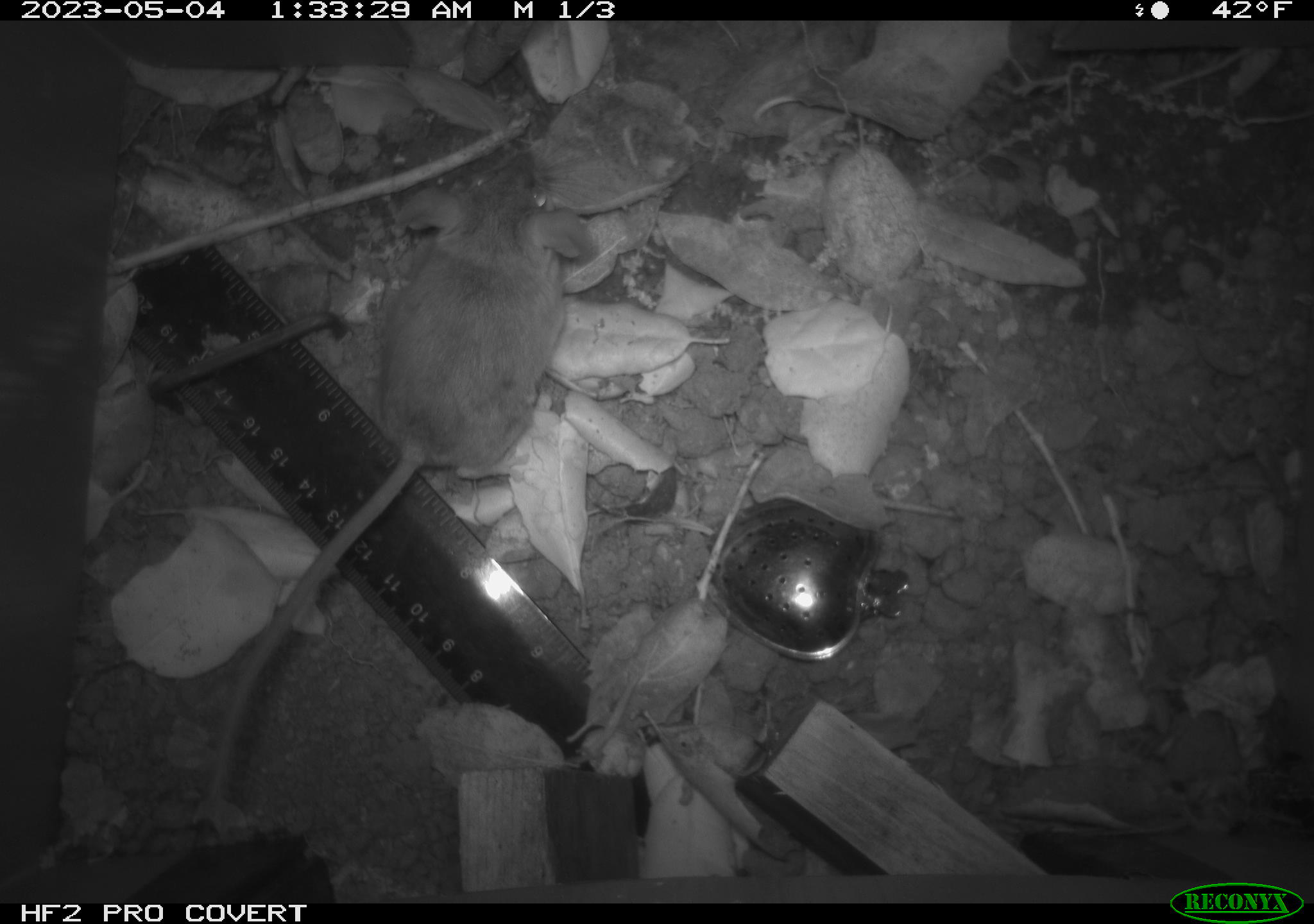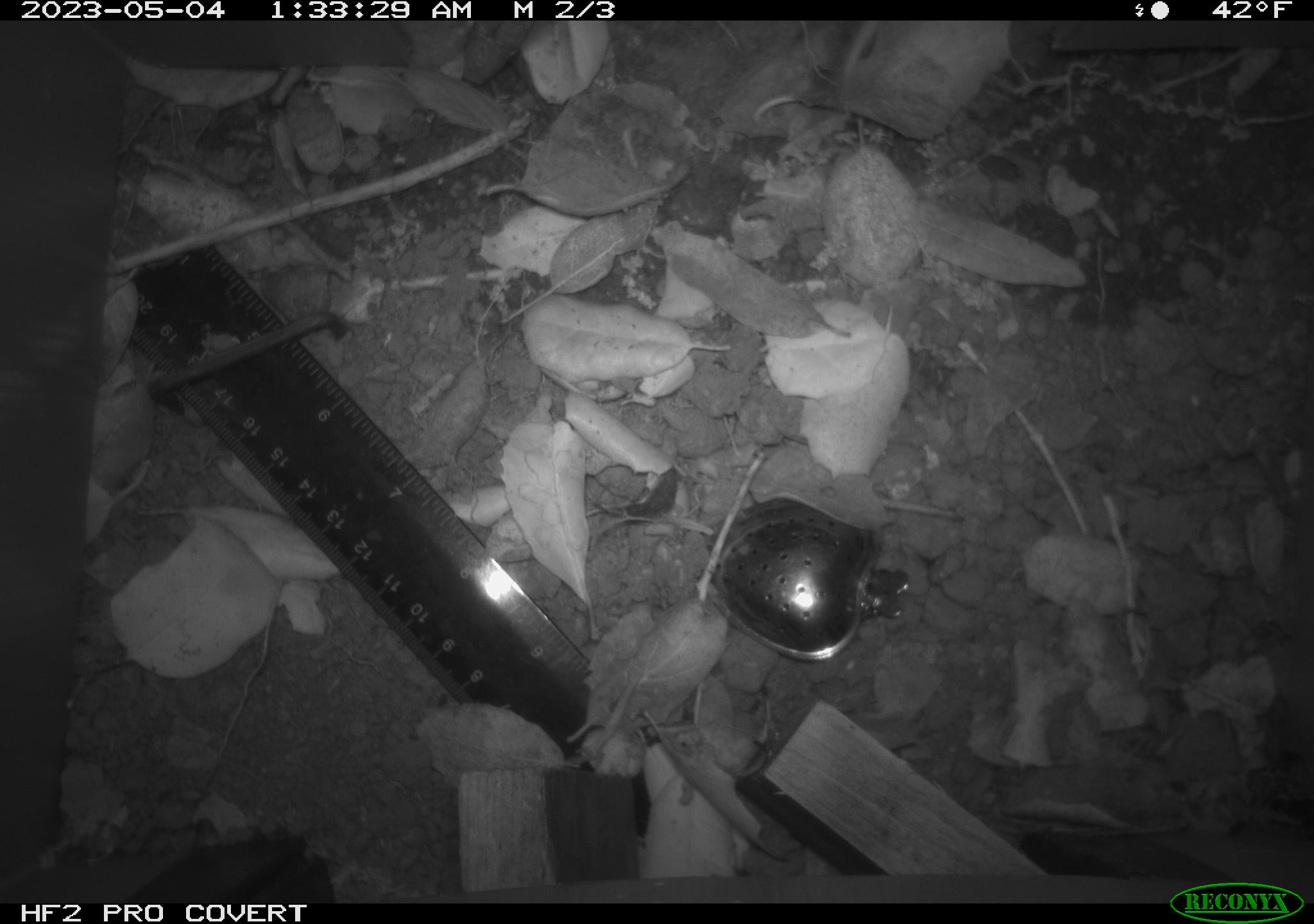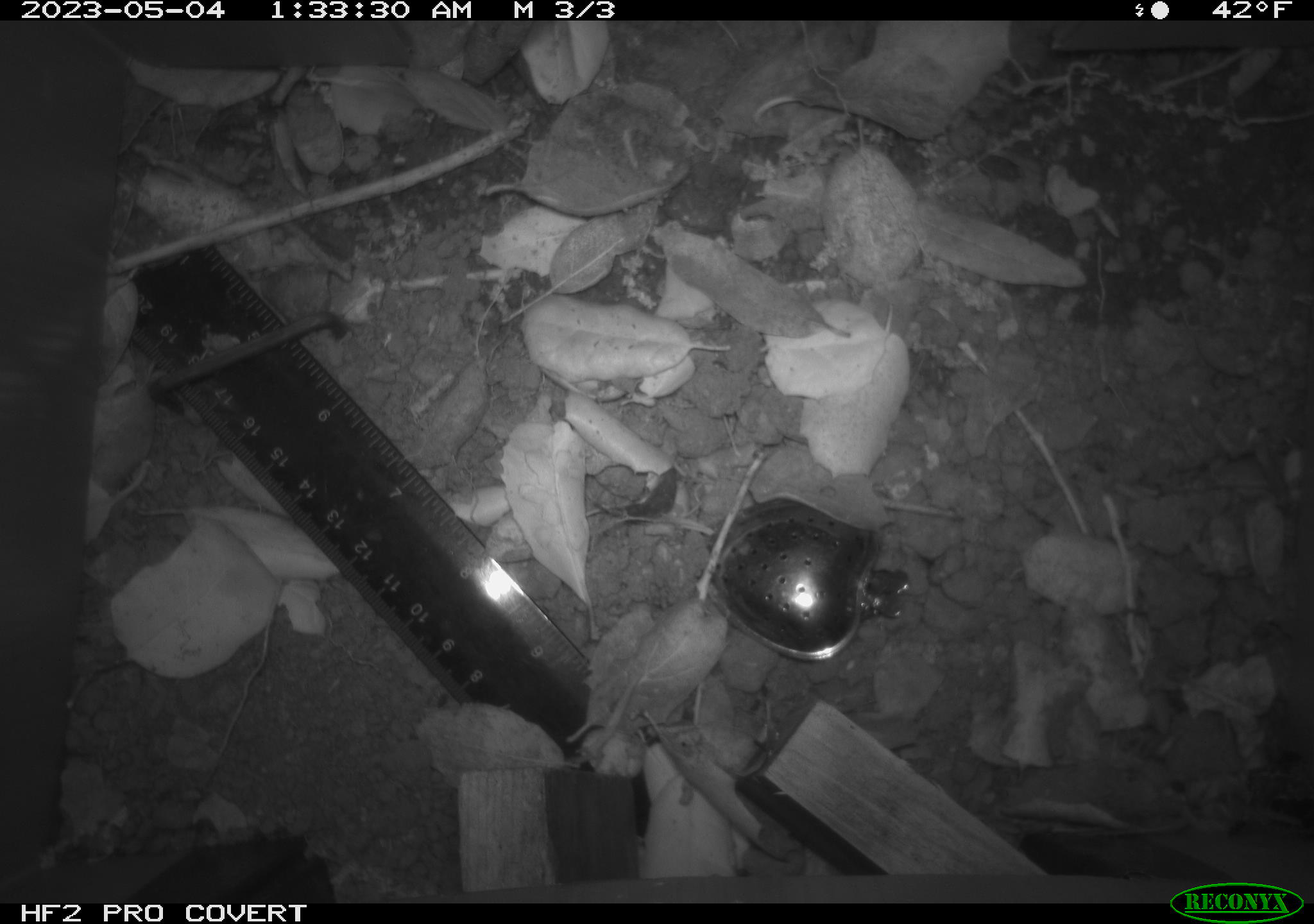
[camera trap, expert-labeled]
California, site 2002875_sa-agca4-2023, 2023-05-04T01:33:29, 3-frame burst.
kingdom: Animalia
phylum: Chordata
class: Mammalia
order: Rodentia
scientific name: Rodentia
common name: mouse species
Mouse species (Rodentia).